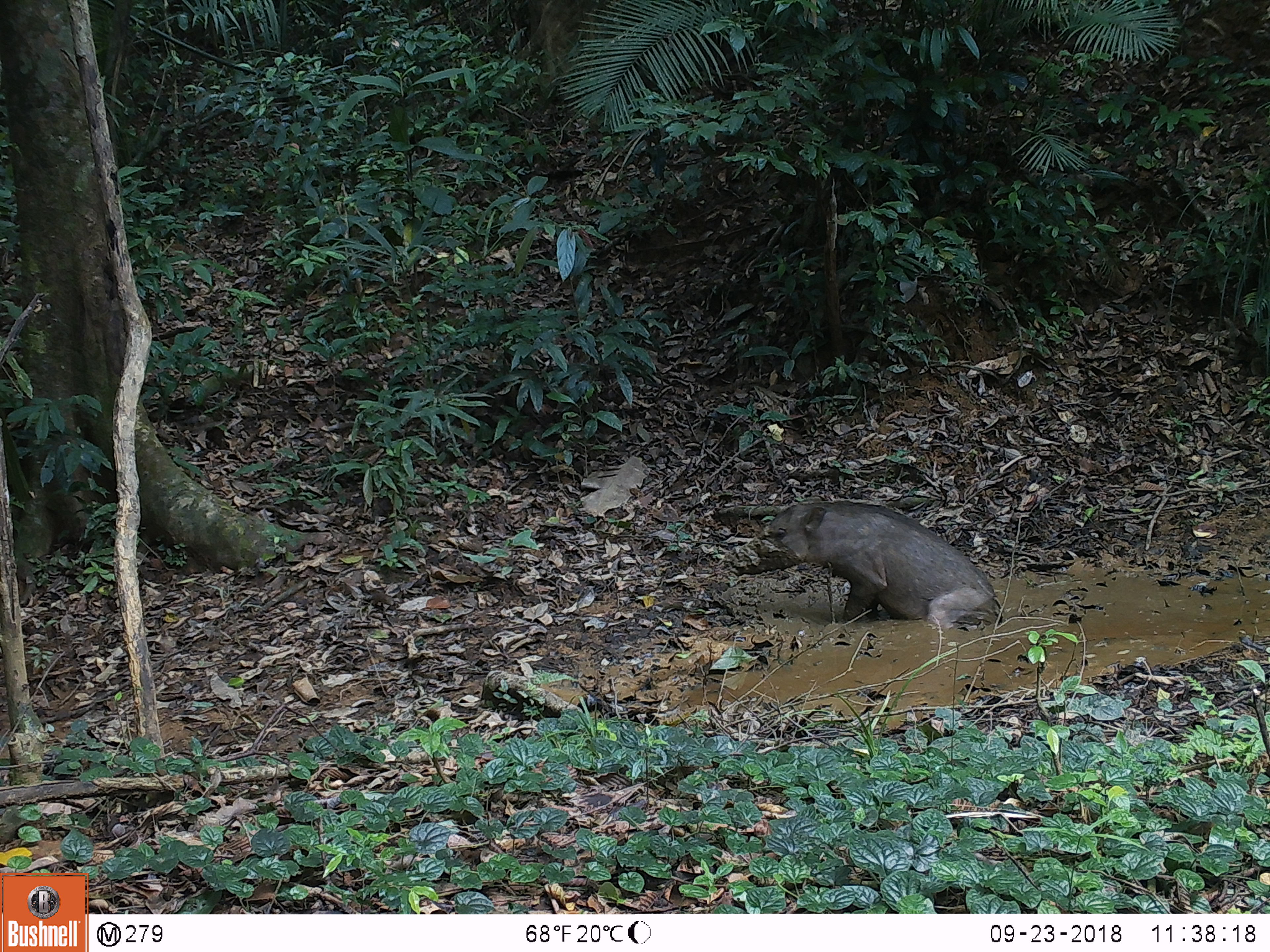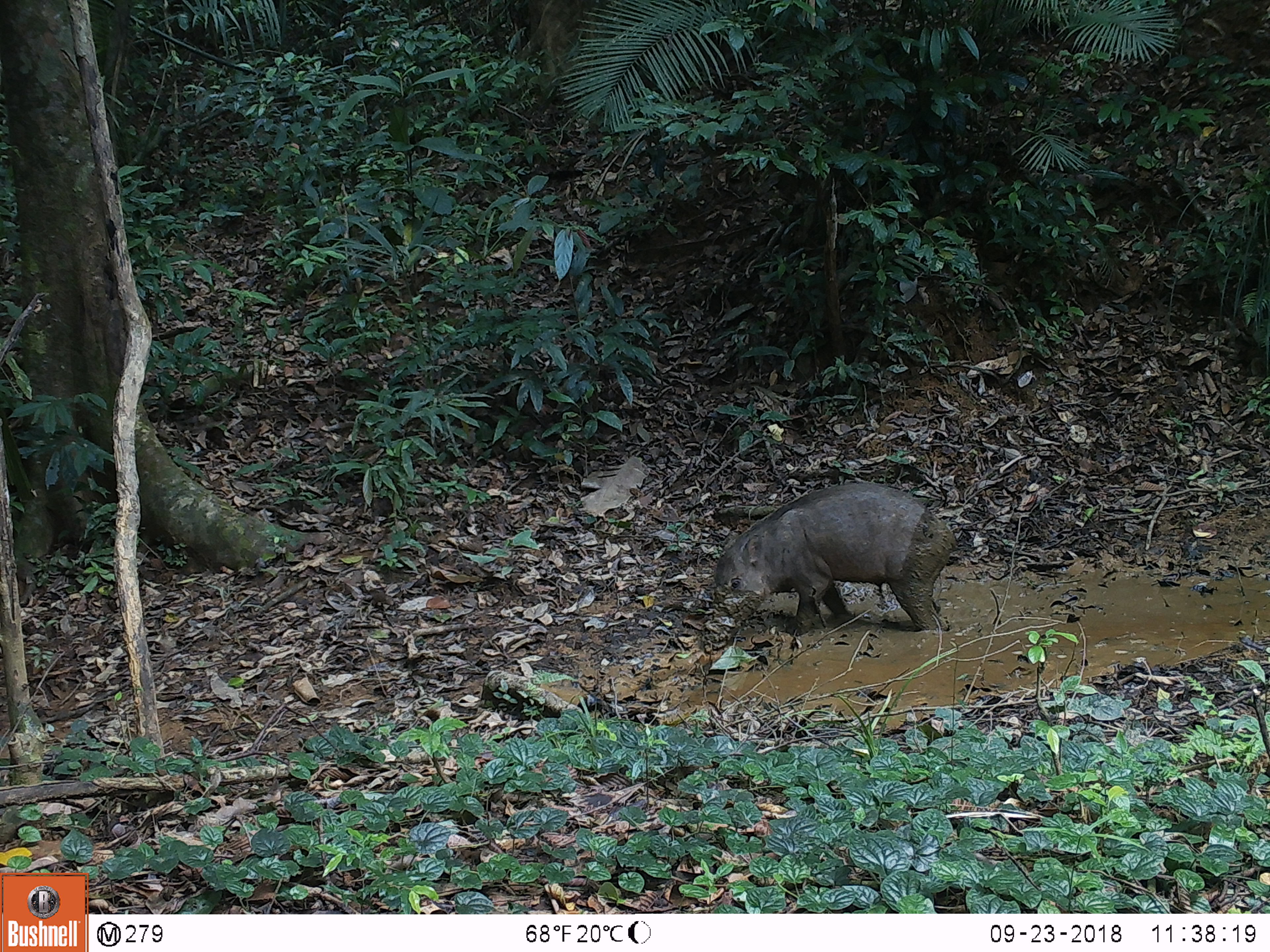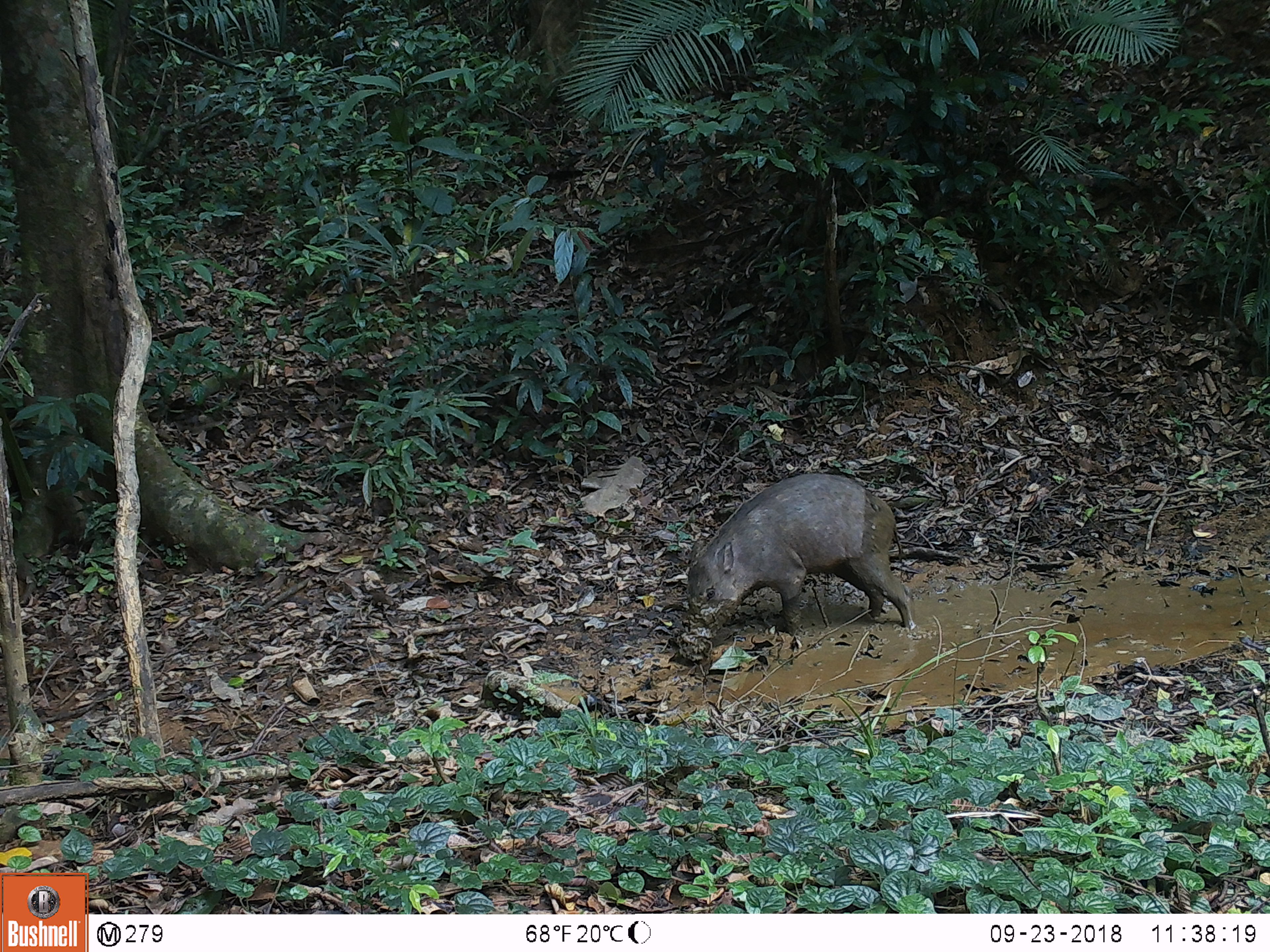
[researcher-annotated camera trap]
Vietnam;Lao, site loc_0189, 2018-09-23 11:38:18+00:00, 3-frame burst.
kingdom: Animalia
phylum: Chordata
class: Mammalia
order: Artiodactyla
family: Suidae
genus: Sus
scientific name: Sus scrofa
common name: eurasian wild pig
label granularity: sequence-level